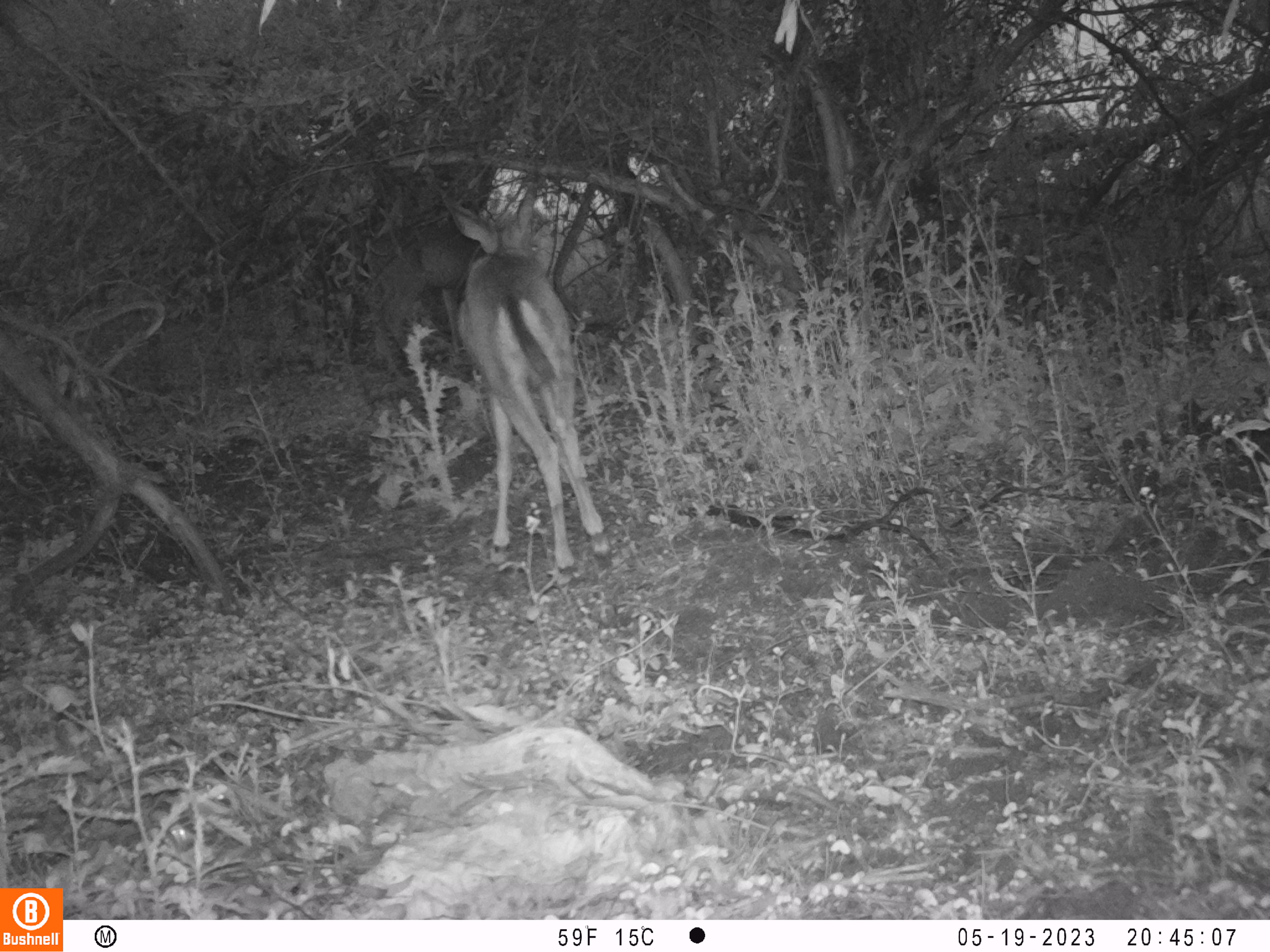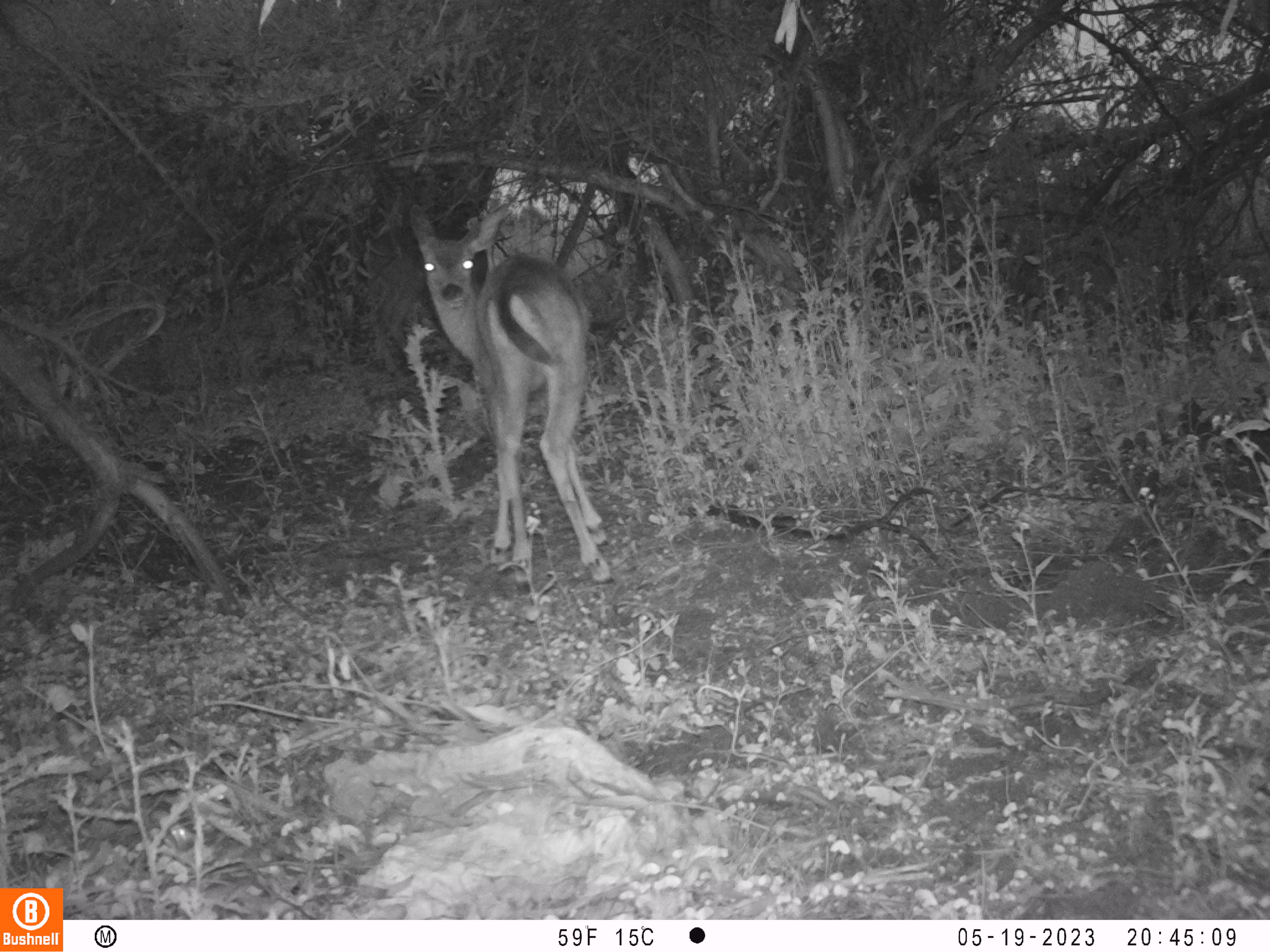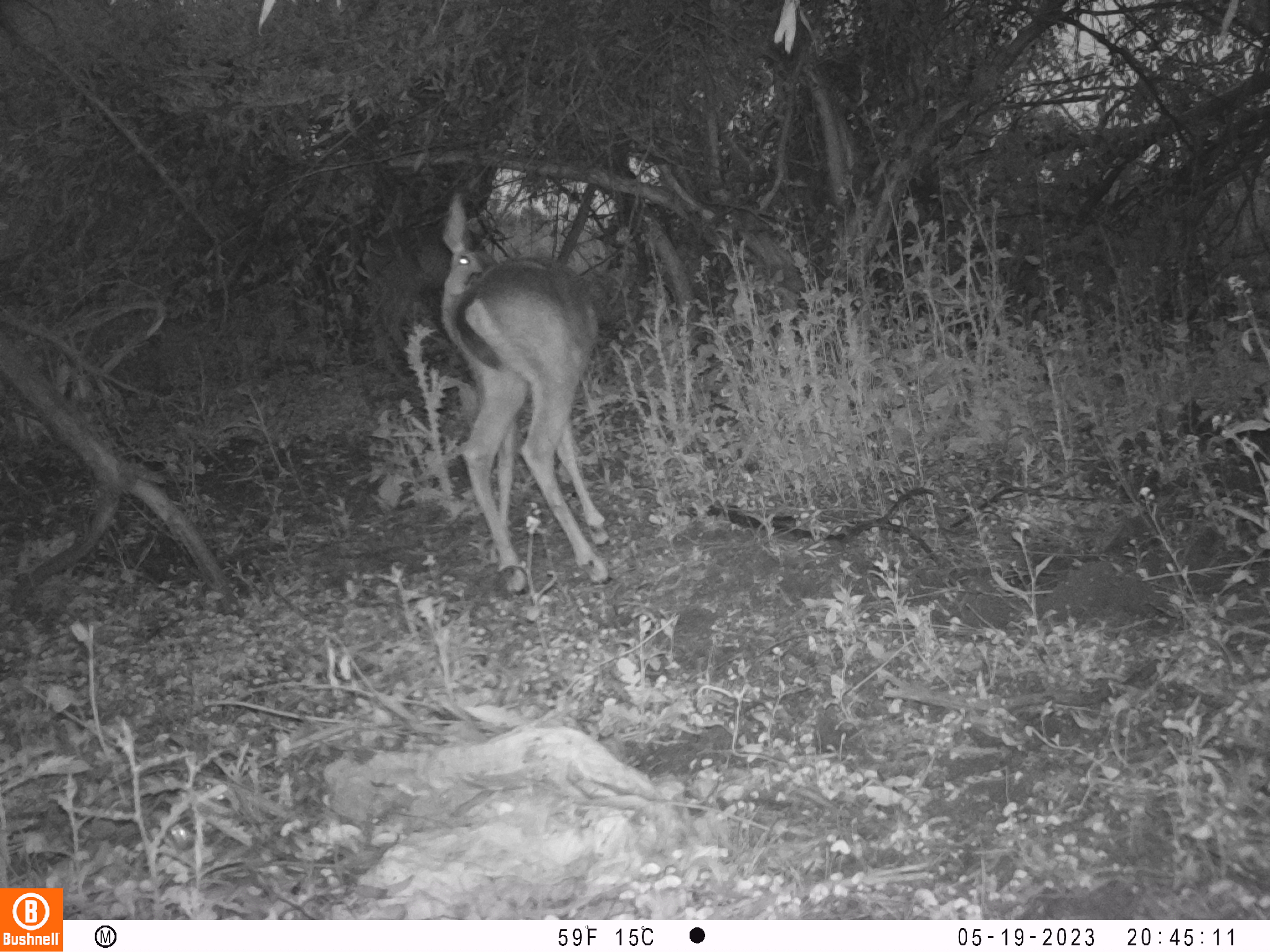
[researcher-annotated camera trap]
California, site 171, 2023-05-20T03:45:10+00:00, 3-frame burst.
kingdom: Animalia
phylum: Chordata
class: Mammalia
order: Artiodactyla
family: Cervidae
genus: Odocoileus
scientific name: Odocoileus hemionus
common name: mule deer